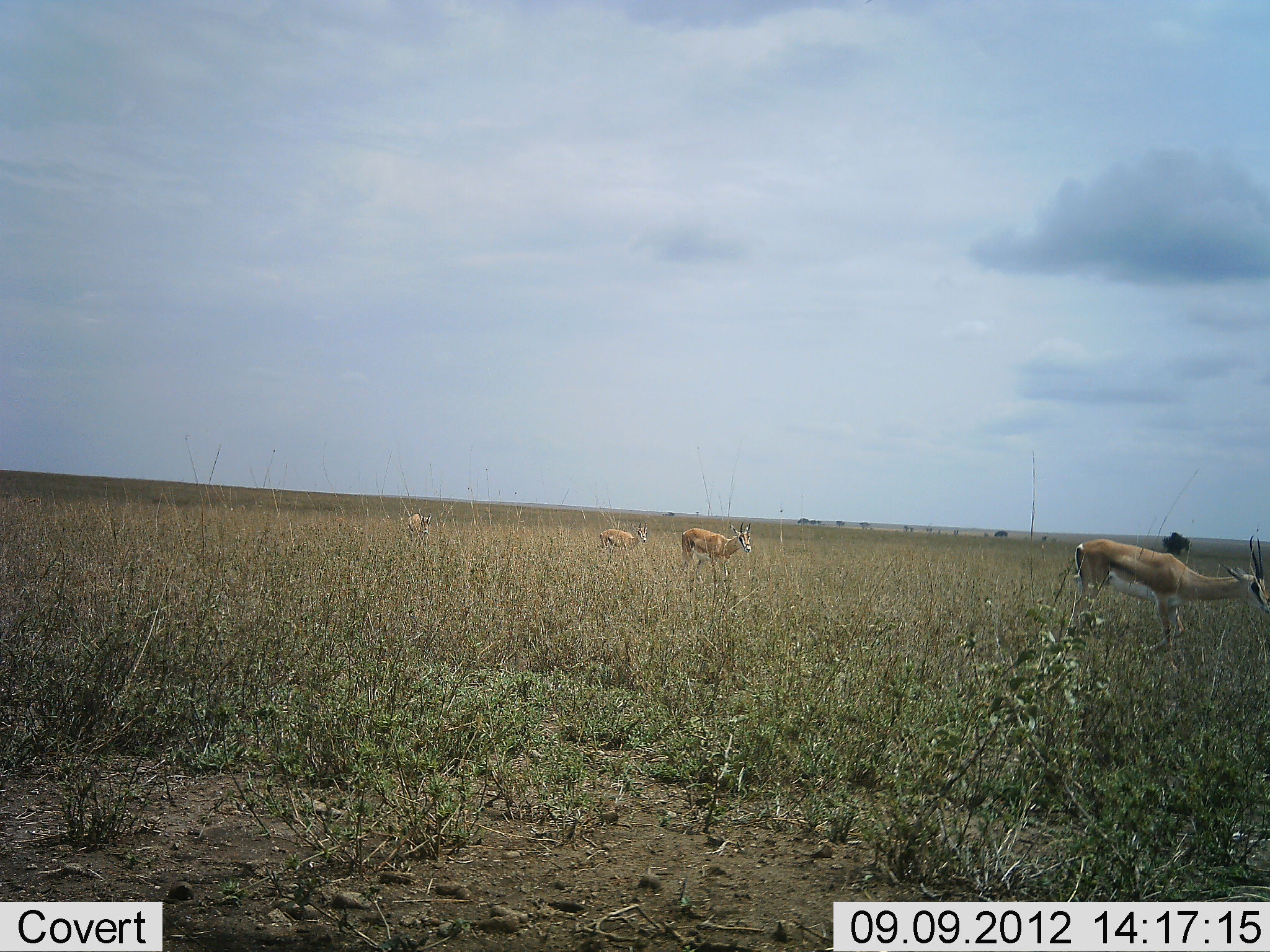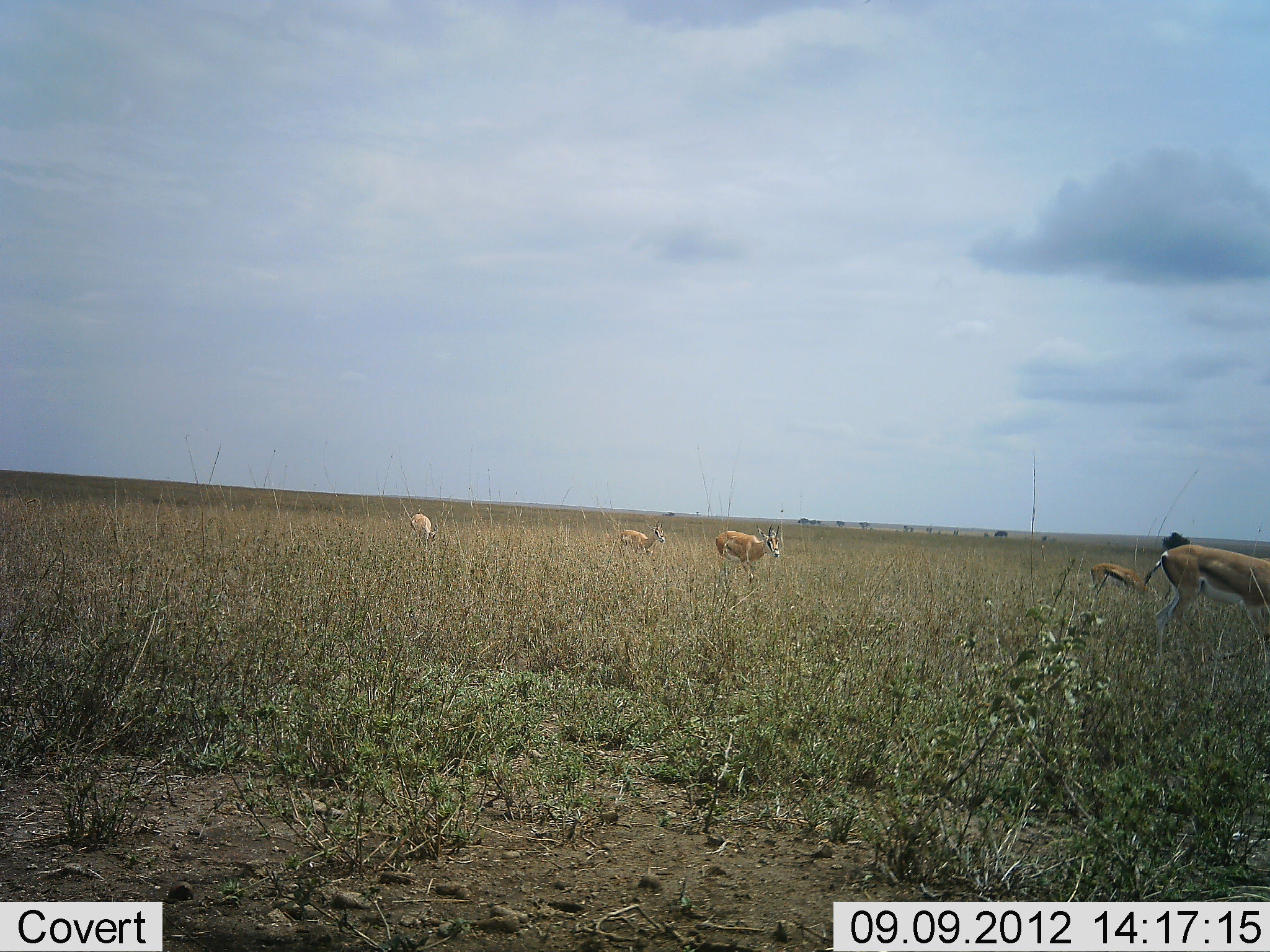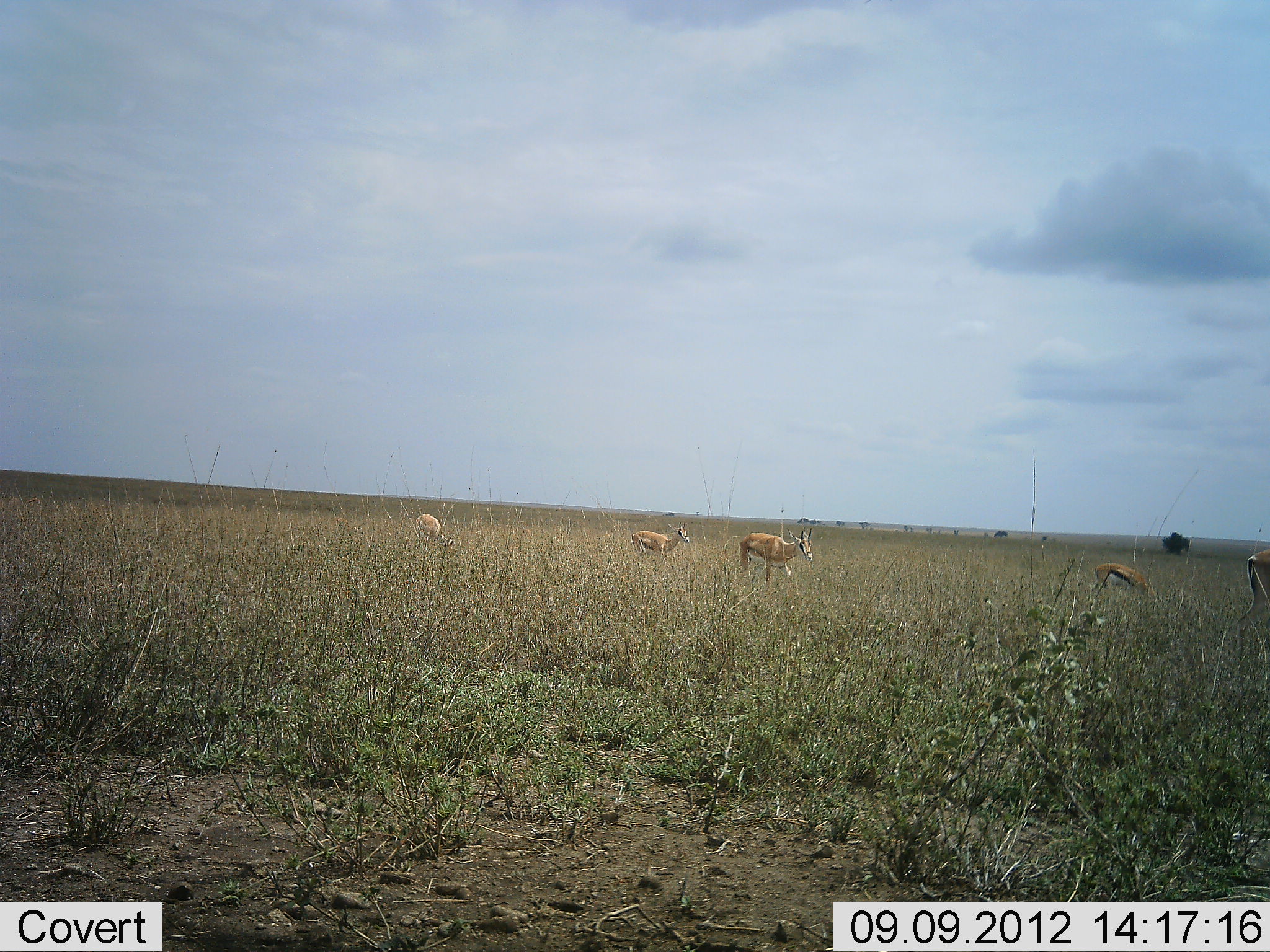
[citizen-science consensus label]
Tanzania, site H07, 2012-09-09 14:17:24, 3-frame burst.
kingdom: Animalia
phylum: Chordata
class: Mammalia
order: Artiodactyla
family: Bovidae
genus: Eudorcas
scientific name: Eudorcas thomsonii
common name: thomson's gazelle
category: gazellethomsons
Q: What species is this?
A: Gazellethomsons (thomson's gazelle) (Eudorcas thomsonii).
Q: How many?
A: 4.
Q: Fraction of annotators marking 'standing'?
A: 21%.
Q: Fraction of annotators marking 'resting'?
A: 0%.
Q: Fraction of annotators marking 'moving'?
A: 50%.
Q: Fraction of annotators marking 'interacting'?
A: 0%.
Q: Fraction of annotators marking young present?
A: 0%.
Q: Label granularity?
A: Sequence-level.